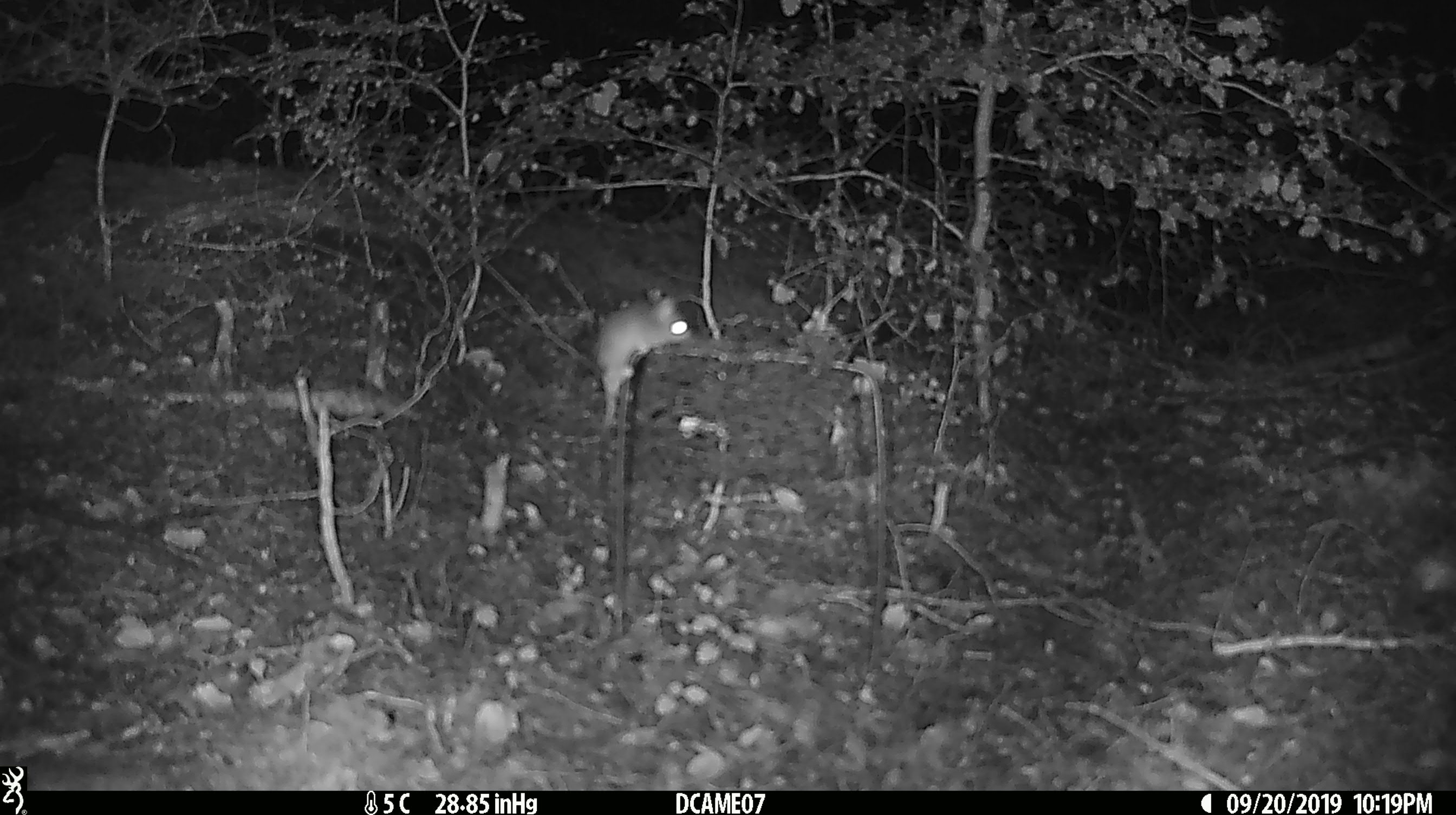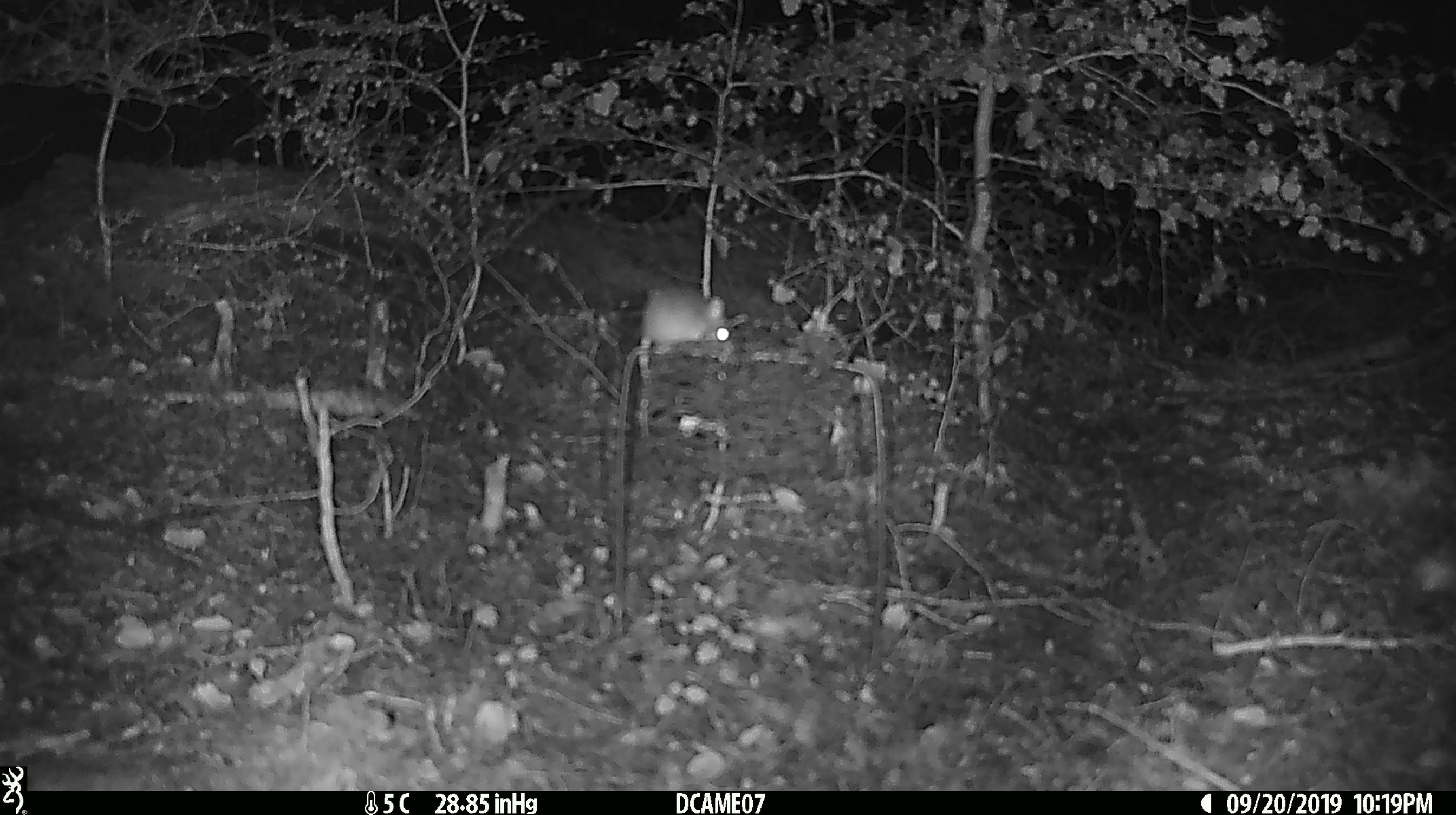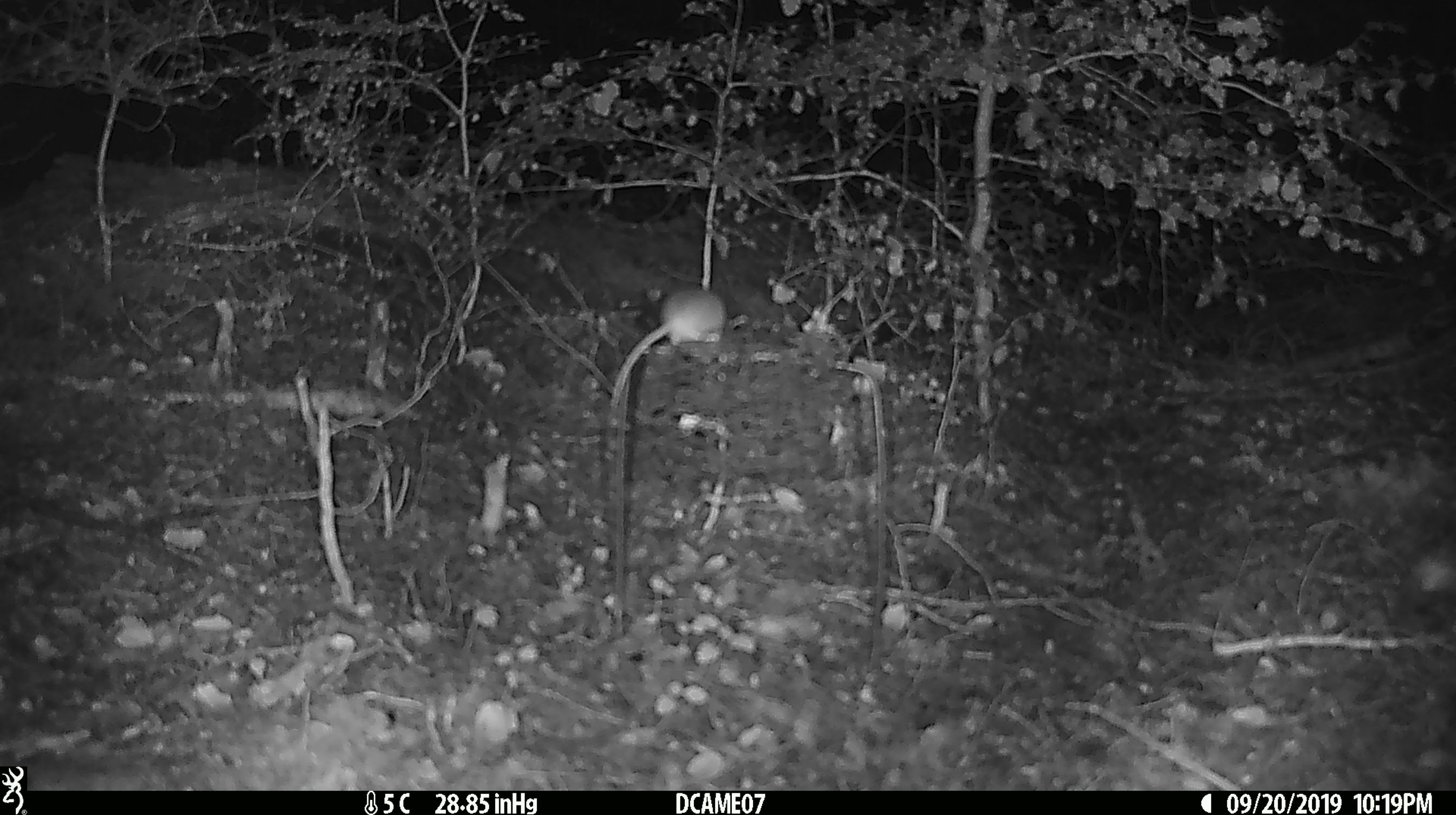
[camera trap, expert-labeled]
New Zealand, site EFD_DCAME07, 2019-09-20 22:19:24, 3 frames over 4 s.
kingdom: Animalia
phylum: Chordata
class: Mammalia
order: Rodentia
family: Muridae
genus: Mus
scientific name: Mus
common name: mouse